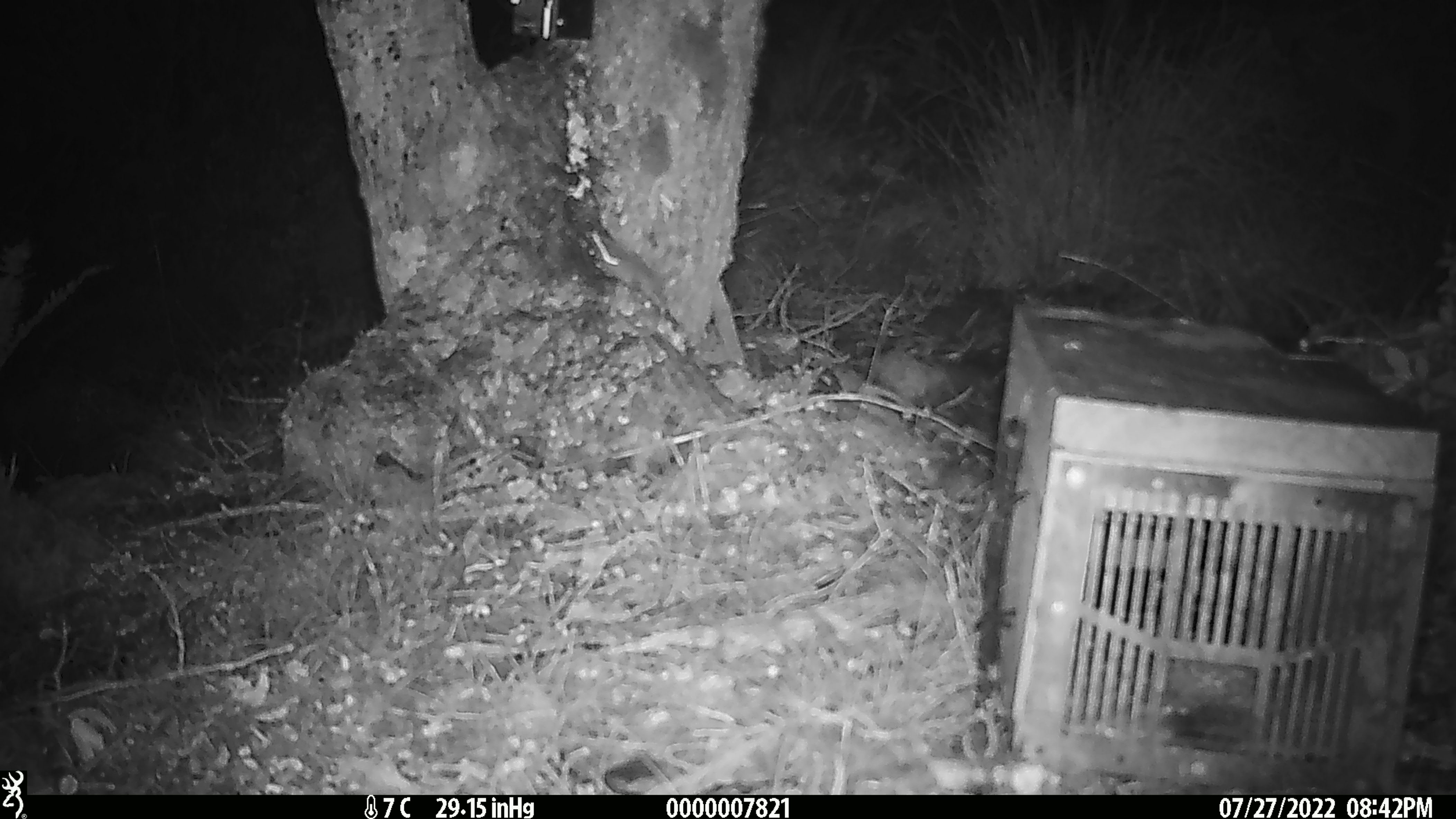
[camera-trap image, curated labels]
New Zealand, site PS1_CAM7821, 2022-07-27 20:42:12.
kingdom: Animalia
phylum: Chordata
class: Mammalia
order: Rodentia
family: Muridae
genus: Mus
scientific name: Mus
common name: mouse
Mouse (Mus).